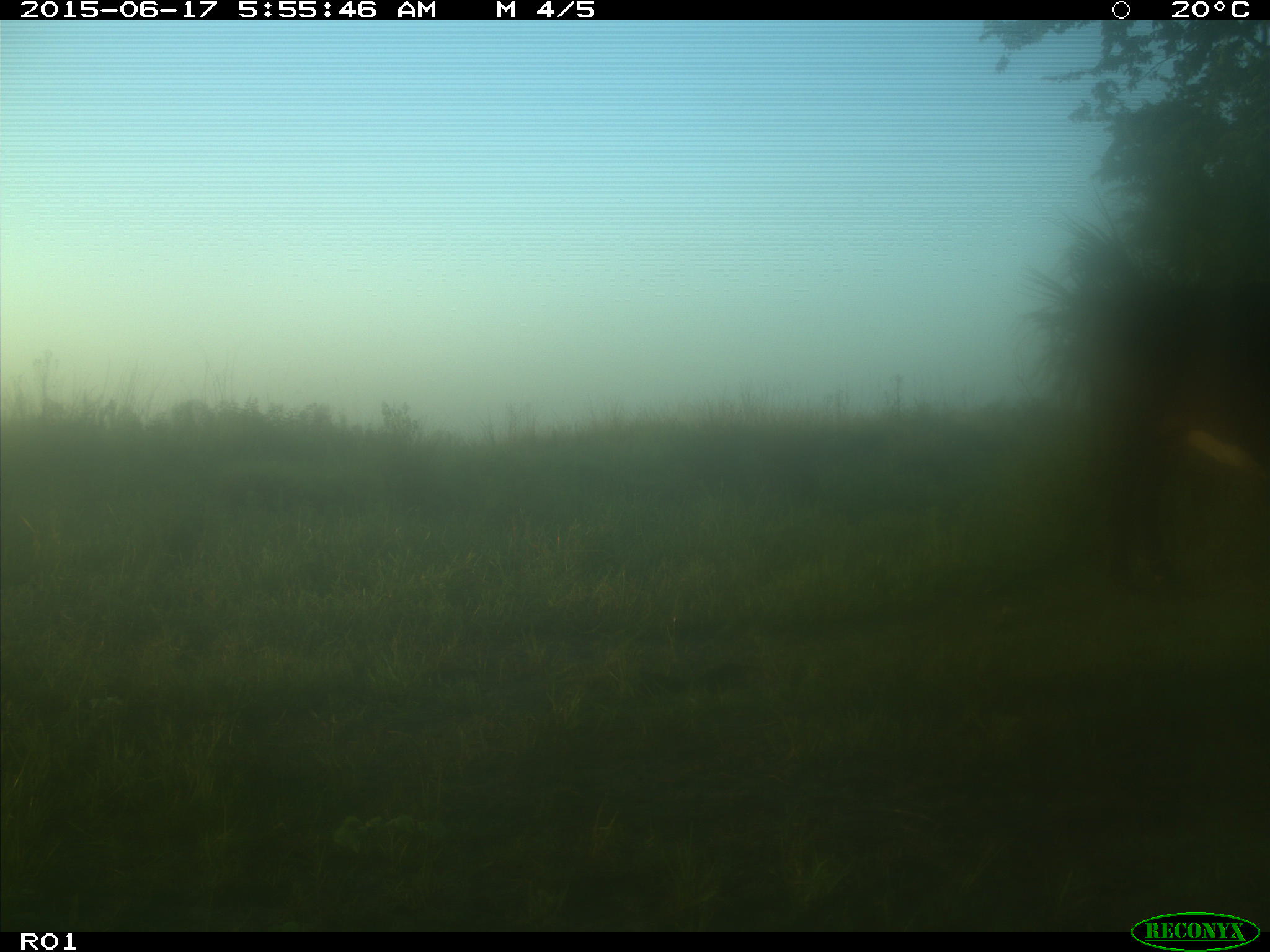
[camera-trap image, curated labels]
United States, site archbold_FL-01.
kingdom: Animalia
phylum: Chordata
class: Mammalia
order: Artiodactyla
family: Bovidae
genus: Bos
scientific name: Bos taurus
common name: domestic cow